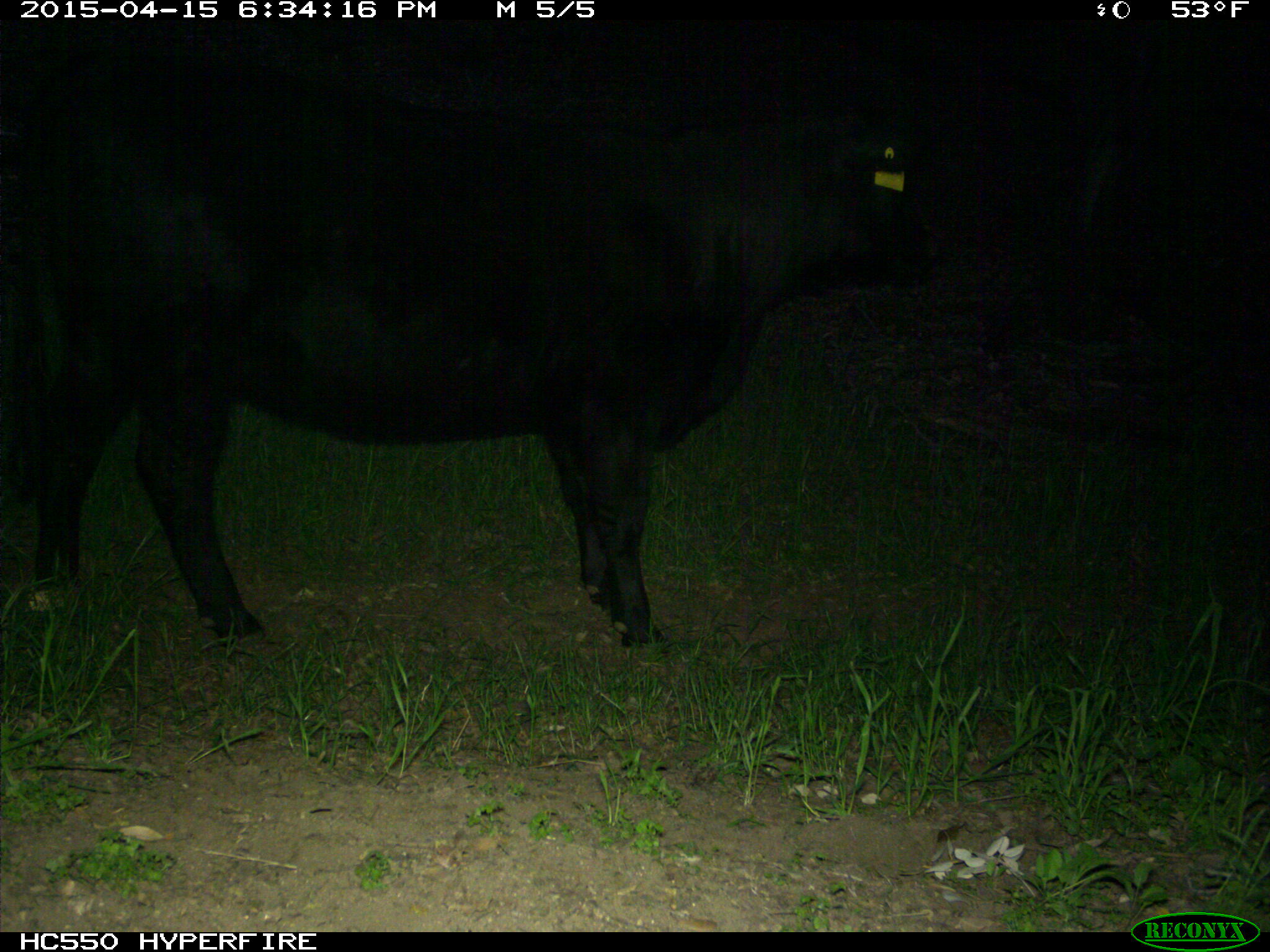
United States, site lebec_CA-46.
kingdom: Animalia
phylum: Chordata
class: Mammalia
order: Artiodactyla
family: Bovidae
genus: Bos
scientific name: Bos taurus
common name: domestic cow